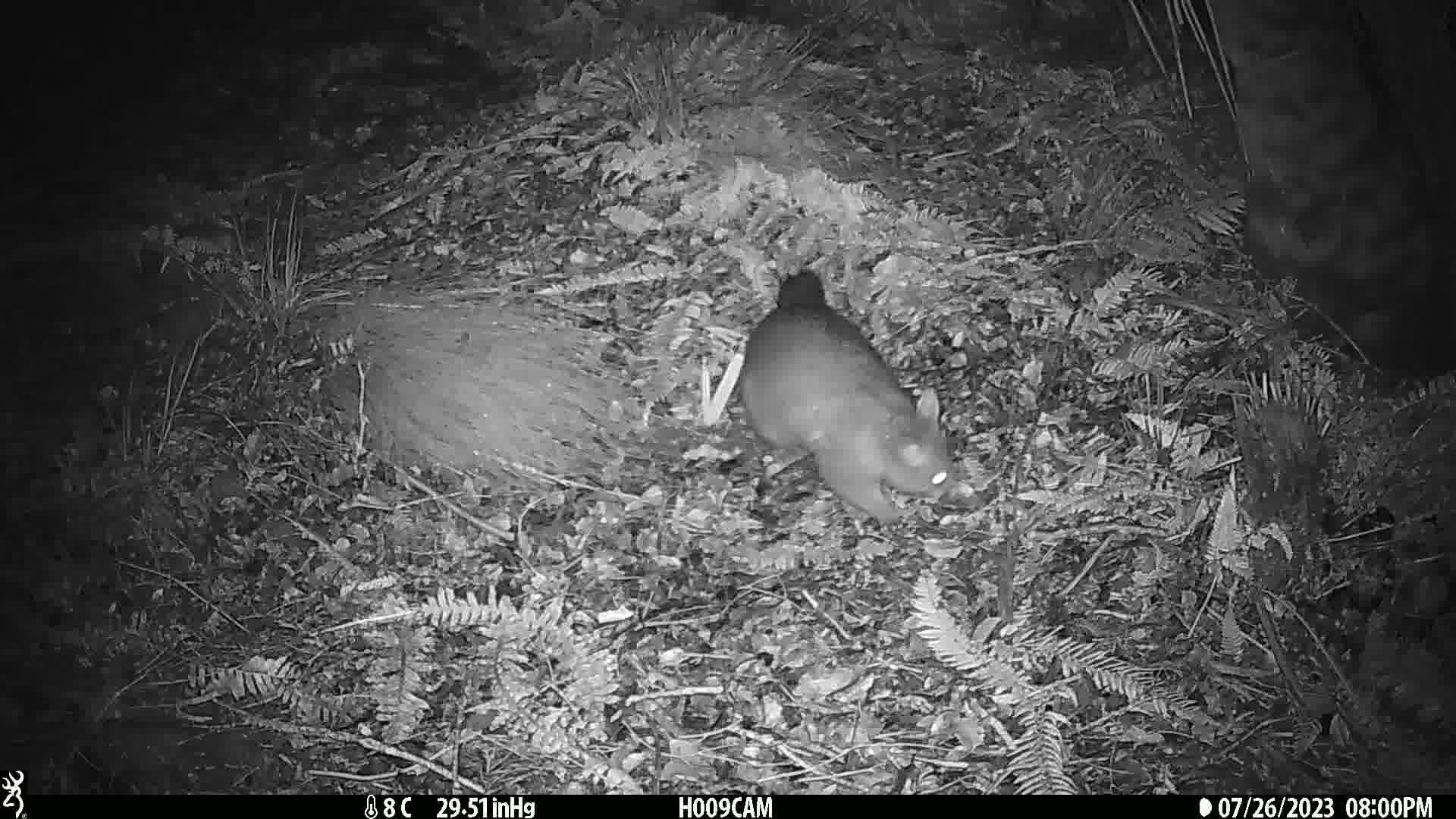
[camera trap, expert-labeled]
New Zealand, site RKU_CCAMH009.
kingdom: Animalia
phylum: Chordata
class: Mammalia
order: Diprotodontia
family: Phalangeridae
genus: Trichosurus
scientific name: Trichosurus vulpecula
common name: common brushtail possum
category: possum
Possum (common brushtail possum) (Trichosurus vulpecula).